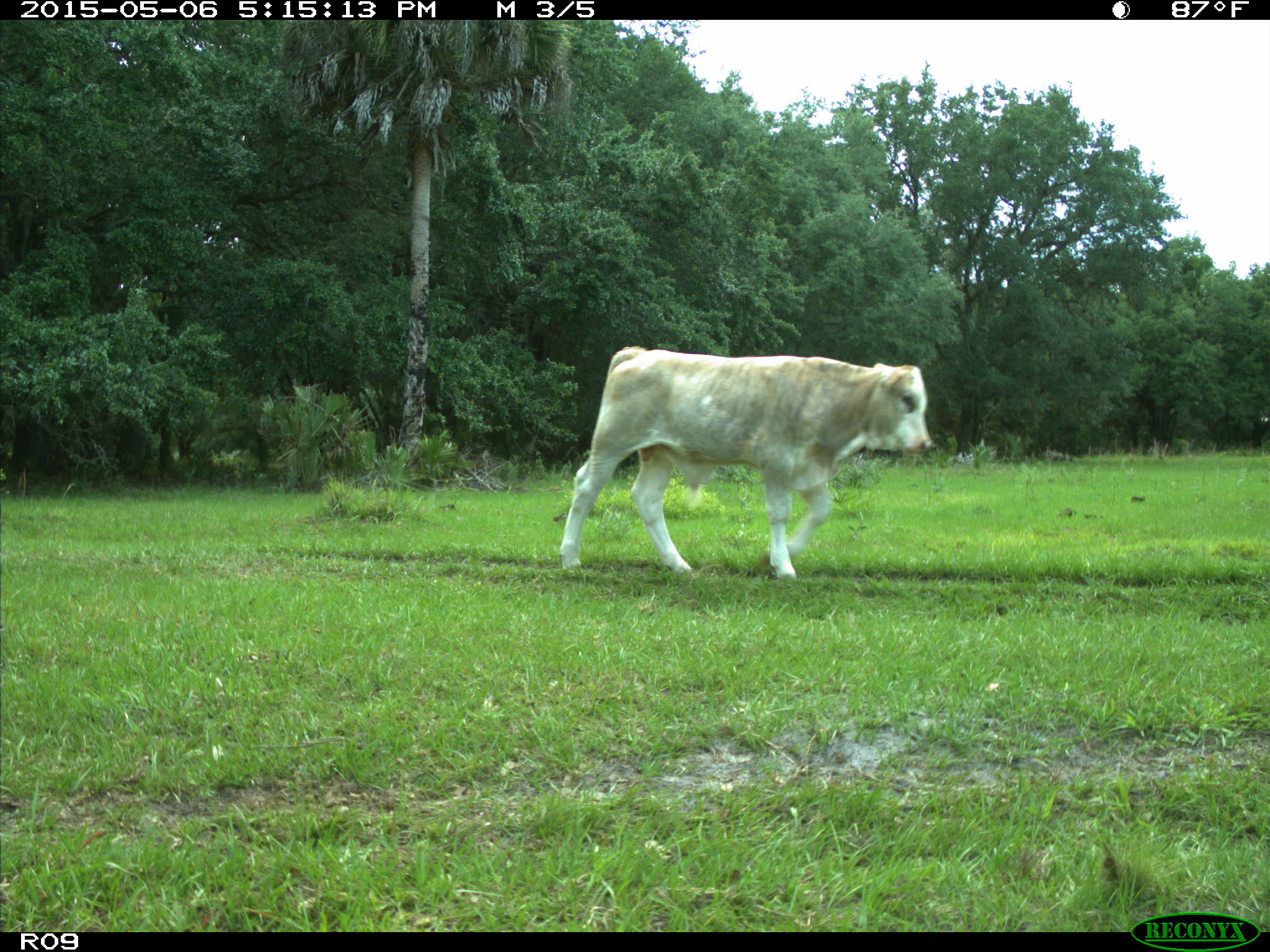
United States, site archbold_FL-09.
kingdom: Animalia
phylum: Chordata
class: Mammalia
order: Artiodactyla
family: Bovidae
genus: Bos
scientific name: Bos taurus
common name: domestic cow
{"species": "Bos taurus (domestic cow)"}